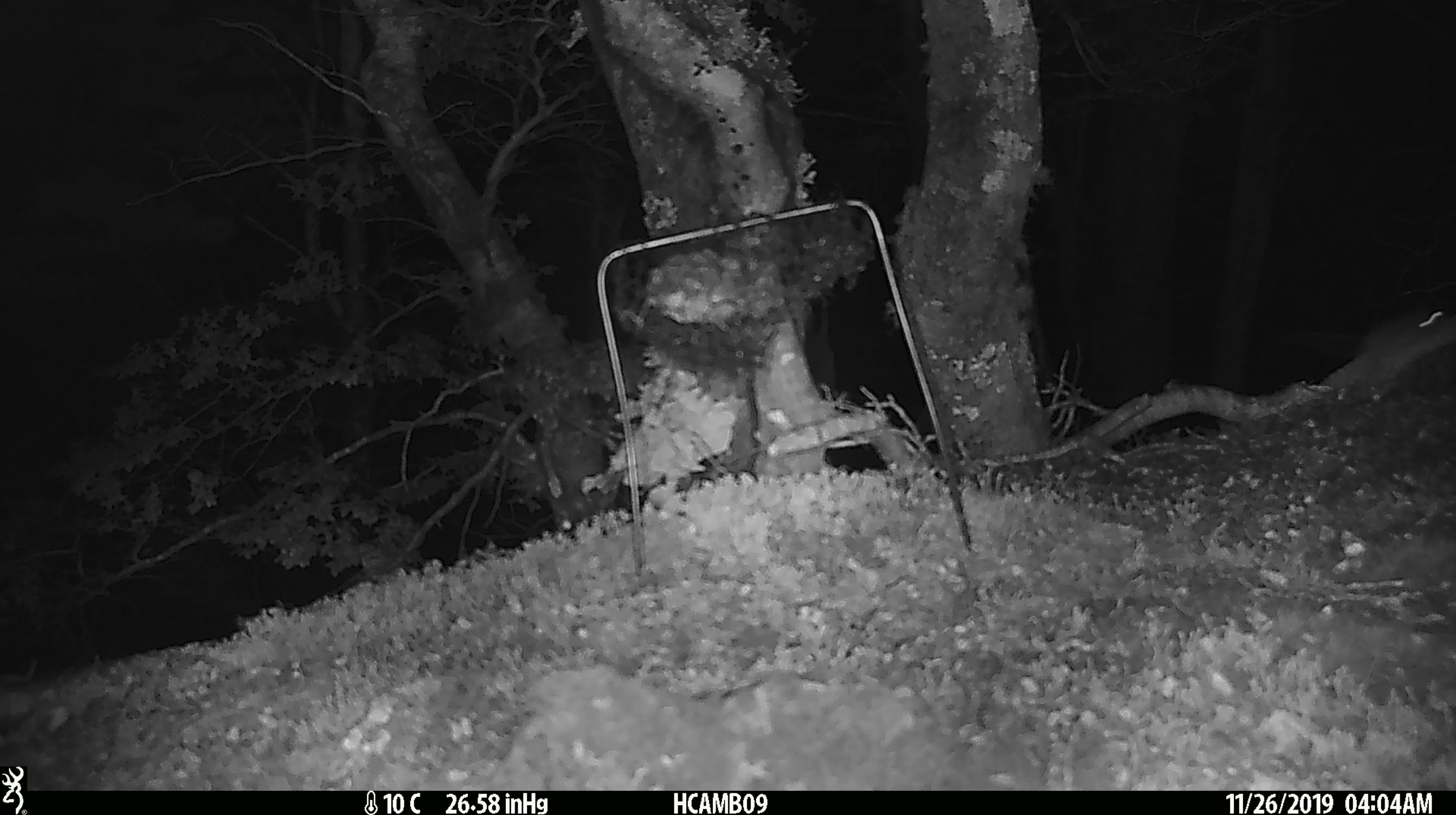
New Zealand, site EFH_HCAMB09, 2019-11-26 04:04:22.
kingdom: Animalia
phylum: Chordata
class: Mammalia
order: Rodentia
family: Muridae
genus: Mus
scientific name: Mus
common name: mouse